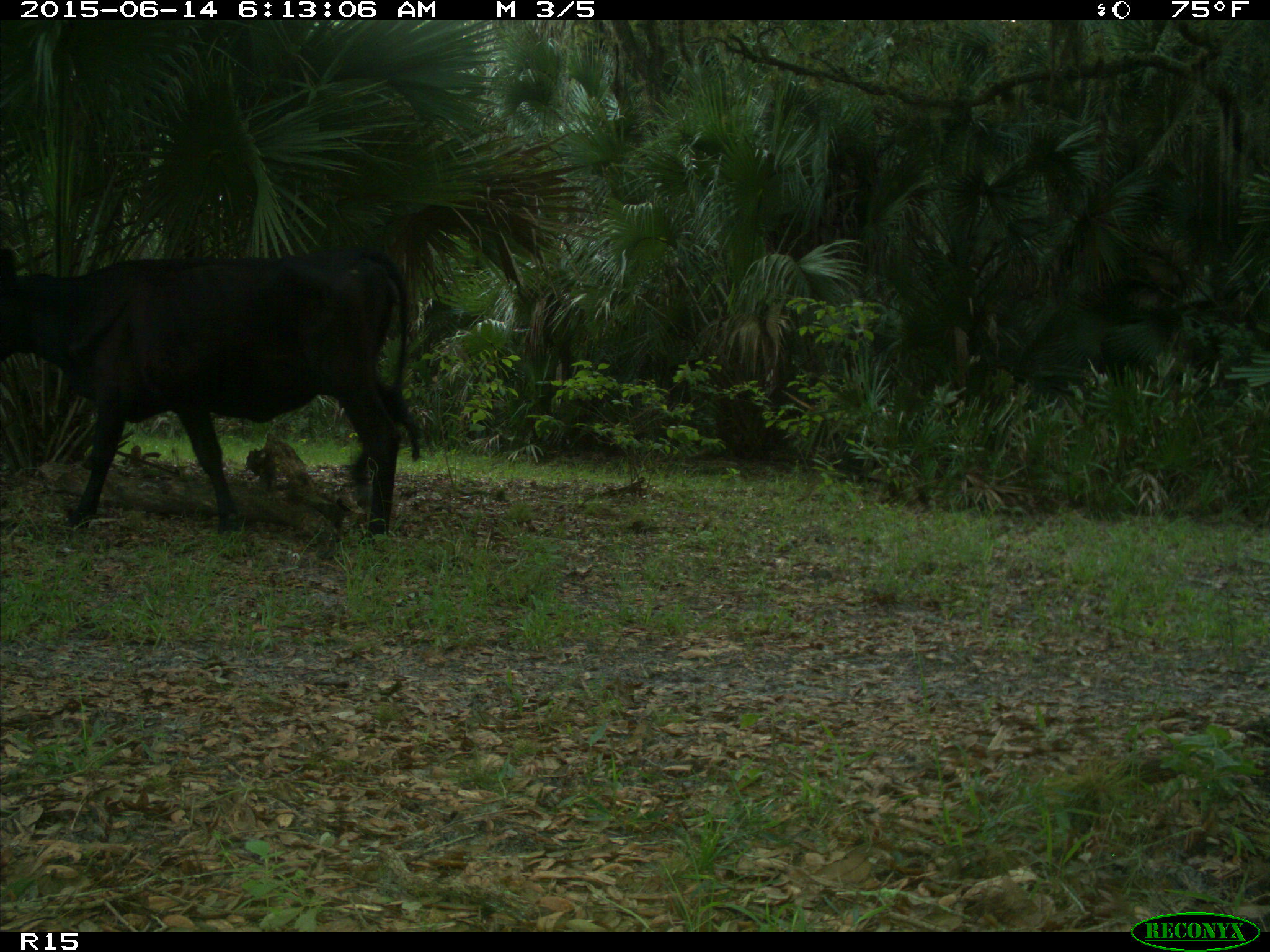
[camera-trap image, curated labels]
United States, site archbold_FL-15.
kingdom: Animalia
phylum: Chordata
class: Mammalia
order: Artiodactyla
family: Bovidae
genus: Bos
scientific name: Bos taurus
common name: domestic cow